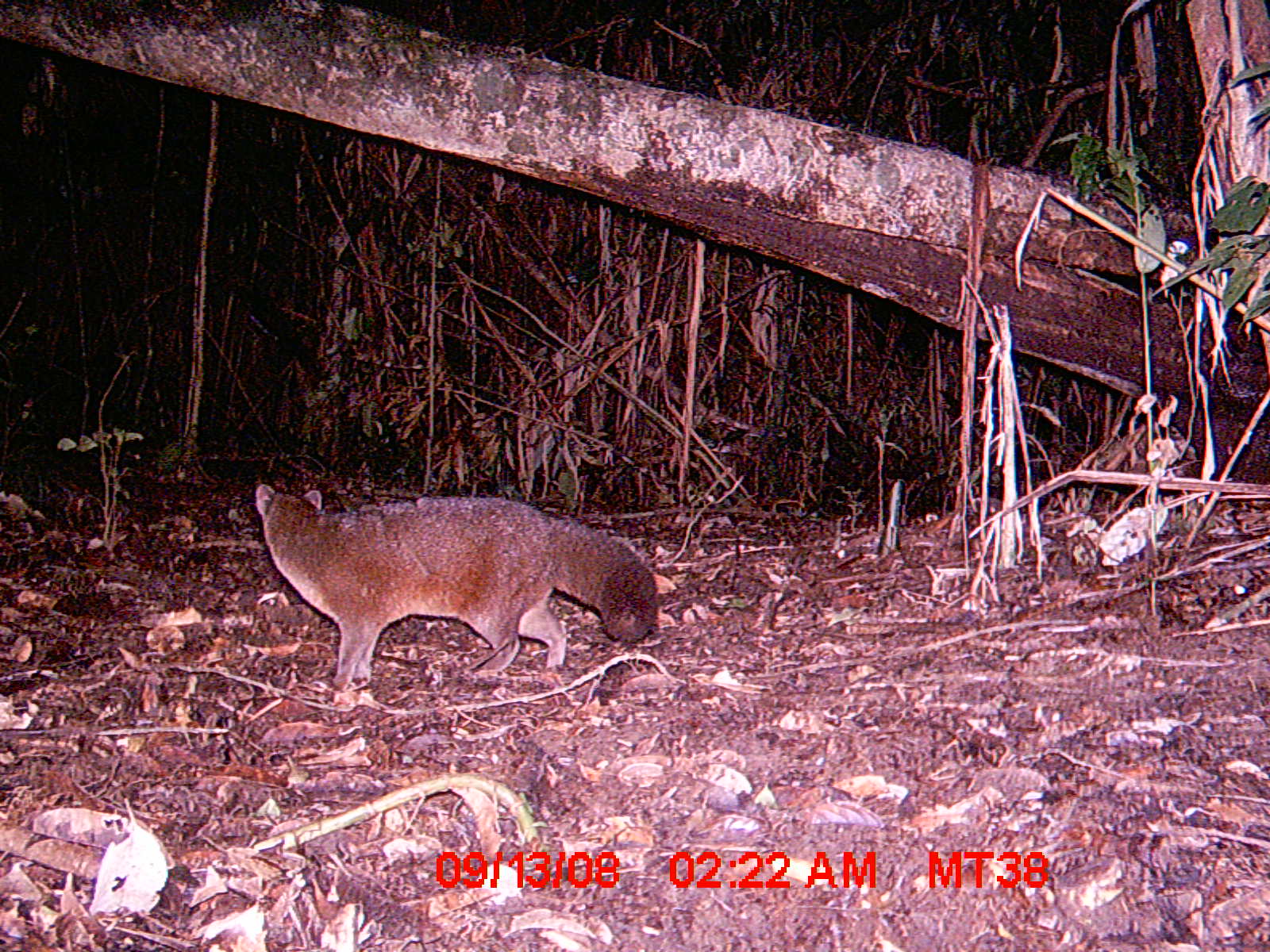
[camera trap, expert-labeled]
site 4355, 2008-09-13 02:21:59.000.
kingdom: Animalia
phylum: Chordata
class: Aves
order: Cuculiformes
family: Cuculidae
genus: Coua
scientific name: Coua serriana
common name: red-breasted coua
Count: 1.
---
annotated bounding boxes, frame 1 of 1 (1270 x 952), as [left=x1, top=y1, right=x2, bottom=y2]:
coua serriana: [left=256, top=483, right=657, bottom=693]